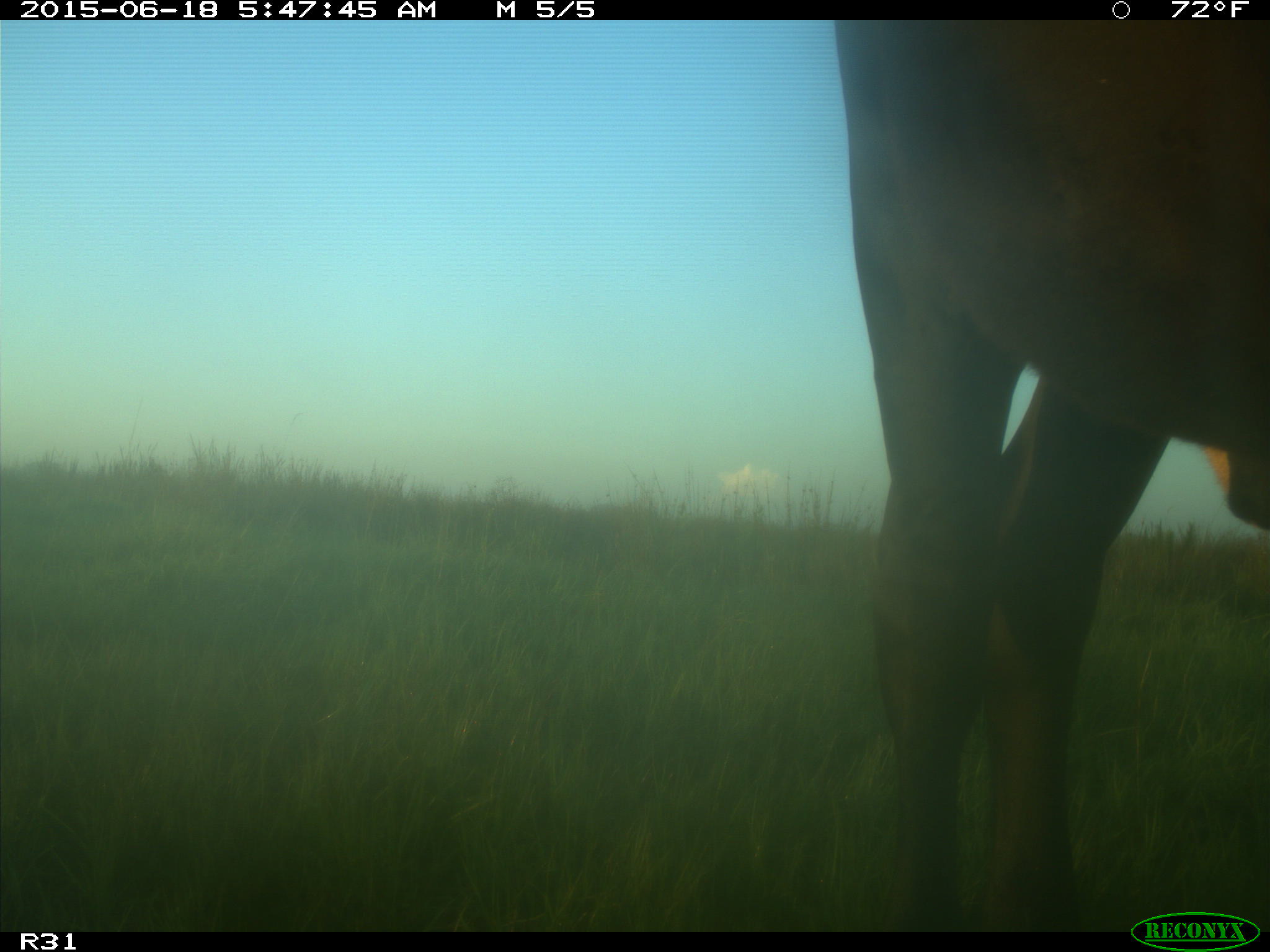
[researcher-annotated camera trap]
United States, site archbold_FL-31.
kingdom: Animalia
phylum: Chordata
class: Mammalia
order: Artiodactyla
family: Bovidae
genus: Bos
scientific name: Bos taurus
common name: domestic cow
Bos taurus (domestic cow).